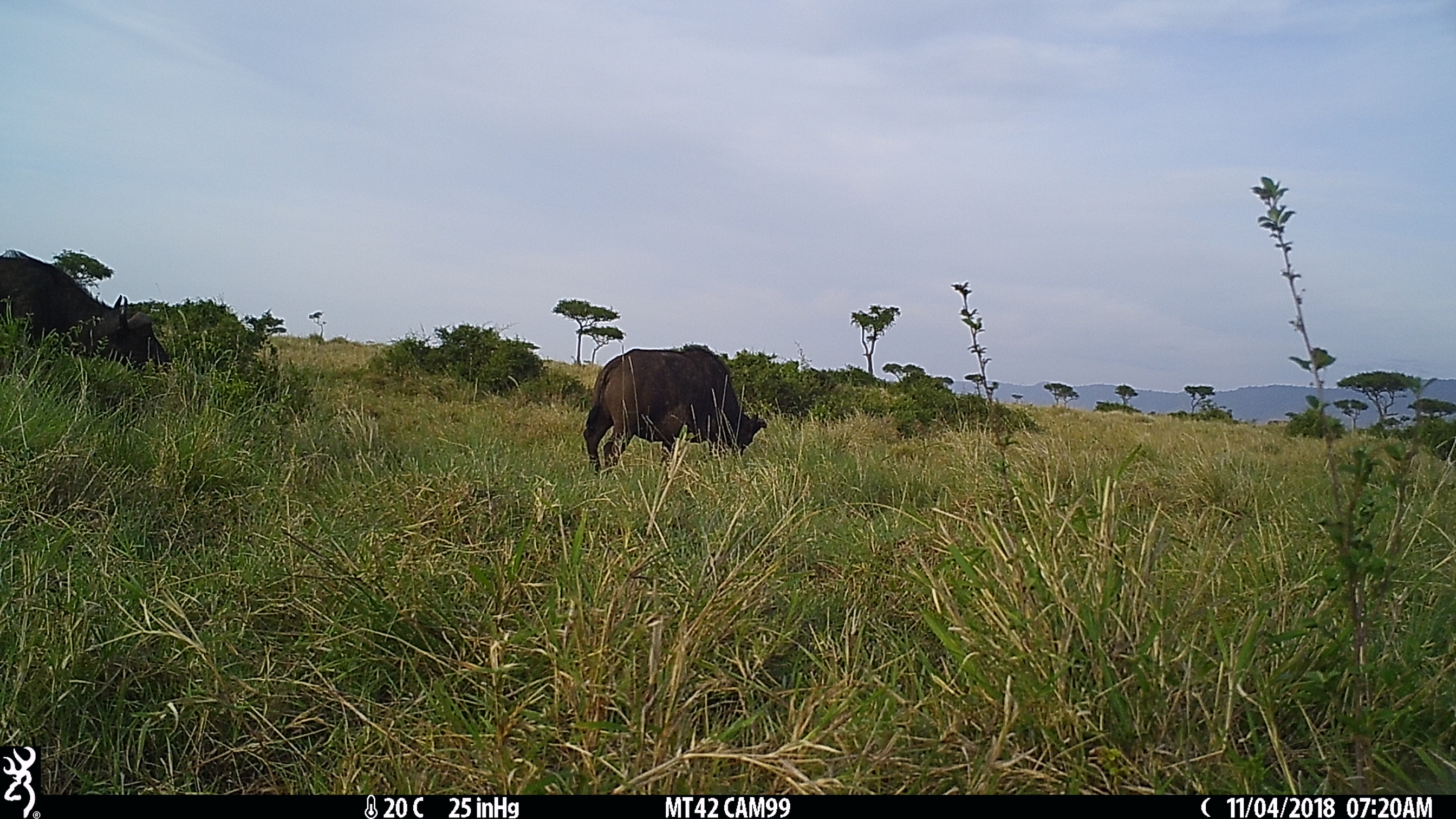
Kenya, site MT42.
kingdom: Animalia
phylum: Chordata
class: Mammalia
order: Artiodactyla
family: Bovidae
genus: Syncerus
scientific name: Syncerus caffer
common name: buffalo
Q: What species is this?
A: Buffalo (Syncerus caffer).